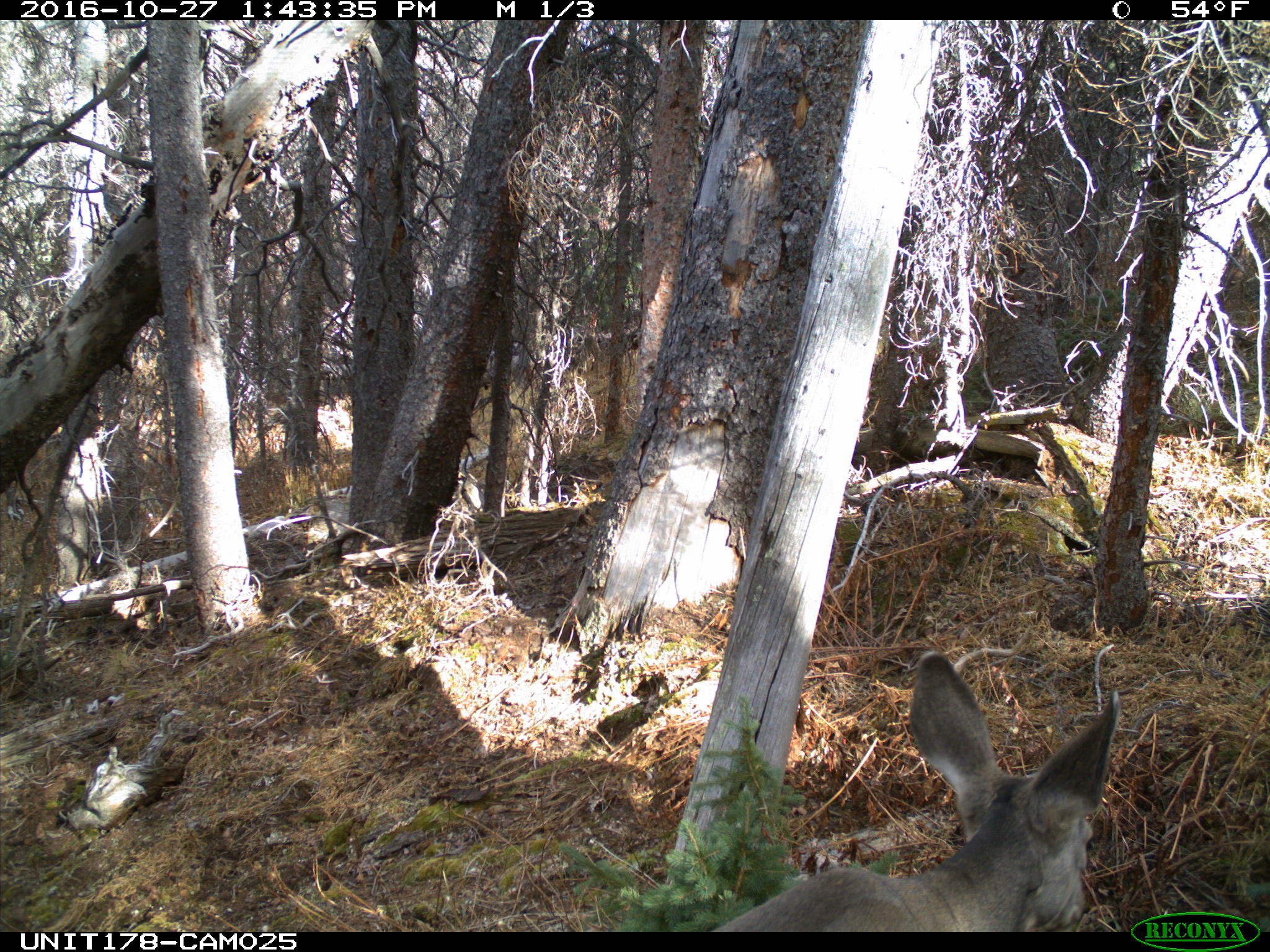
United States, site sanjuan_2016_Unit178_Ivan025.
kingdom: Animalia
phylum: Chordata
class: Mammalia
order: Artiodactyla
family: Cervidae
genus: Odocoileus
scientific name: Odocoileus hemionus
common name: mule deer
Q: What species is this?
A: Odocoileus hemionus (mule deer).